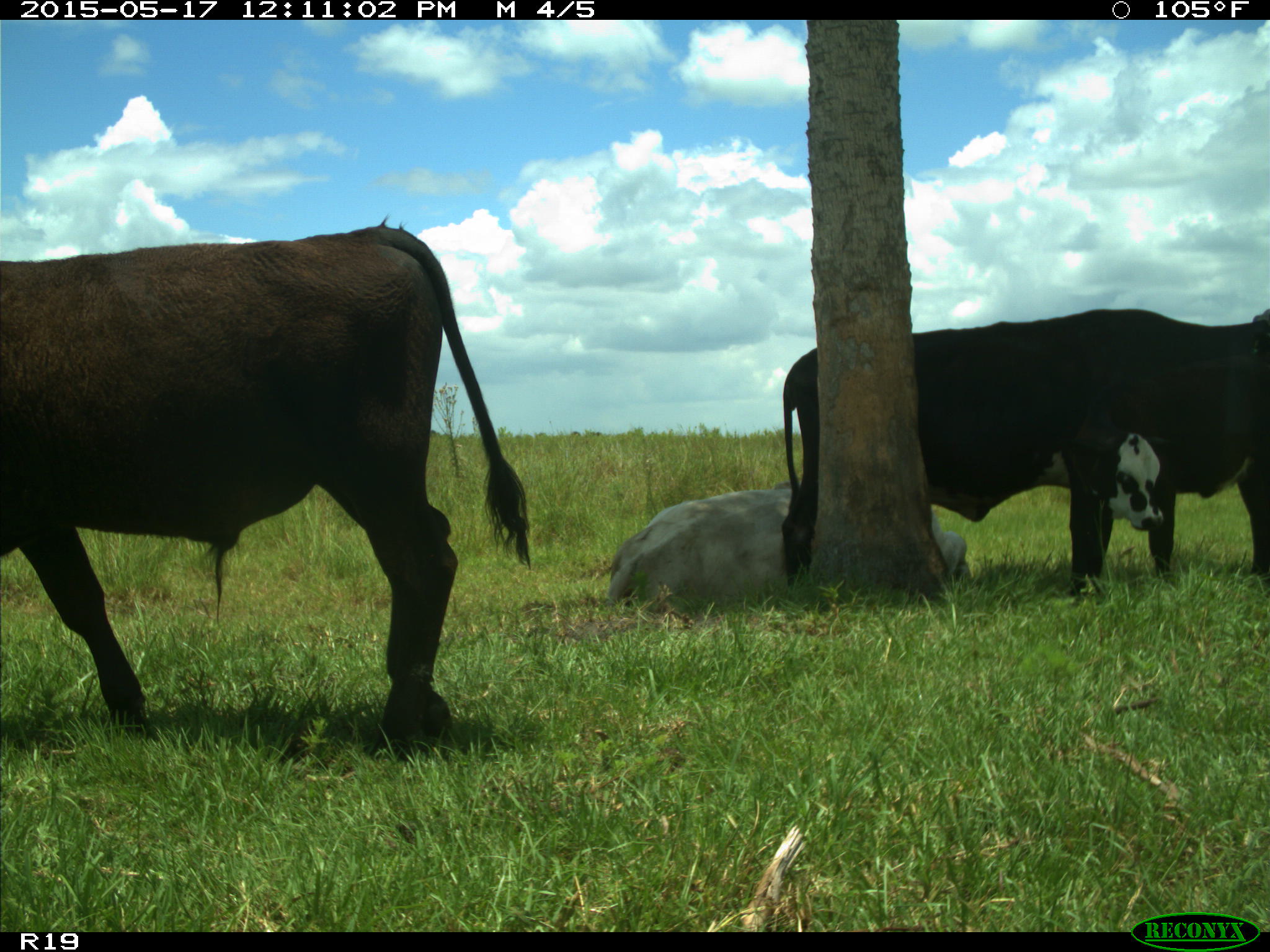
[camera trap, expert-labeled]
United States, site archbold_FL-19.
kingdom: Animalia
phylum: Chordata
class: Mammalia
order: Artiodactyla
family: Bovidae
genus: Bos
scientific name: Bos taurus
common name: domestic cow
Bos taurus (domestic cow).